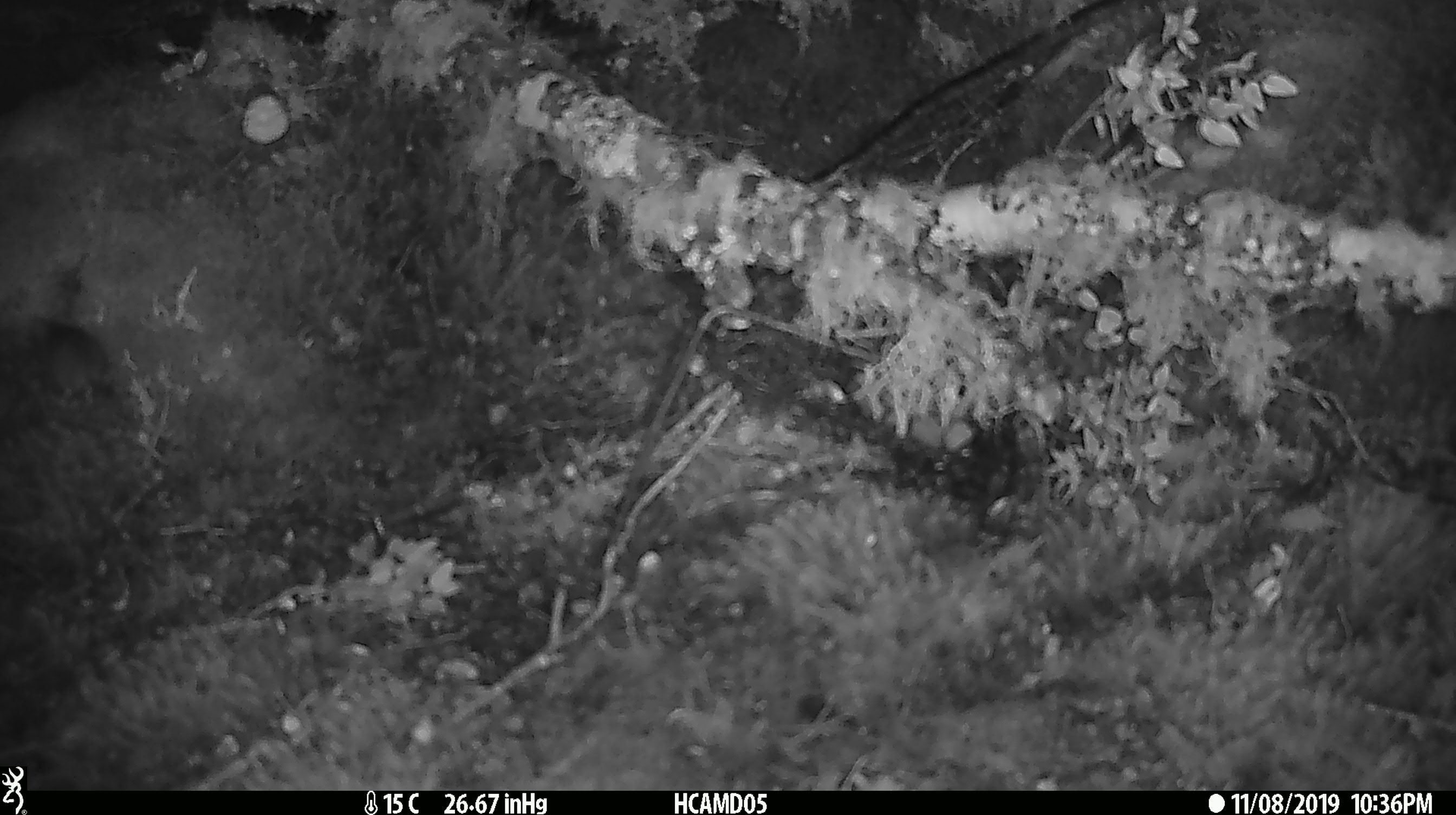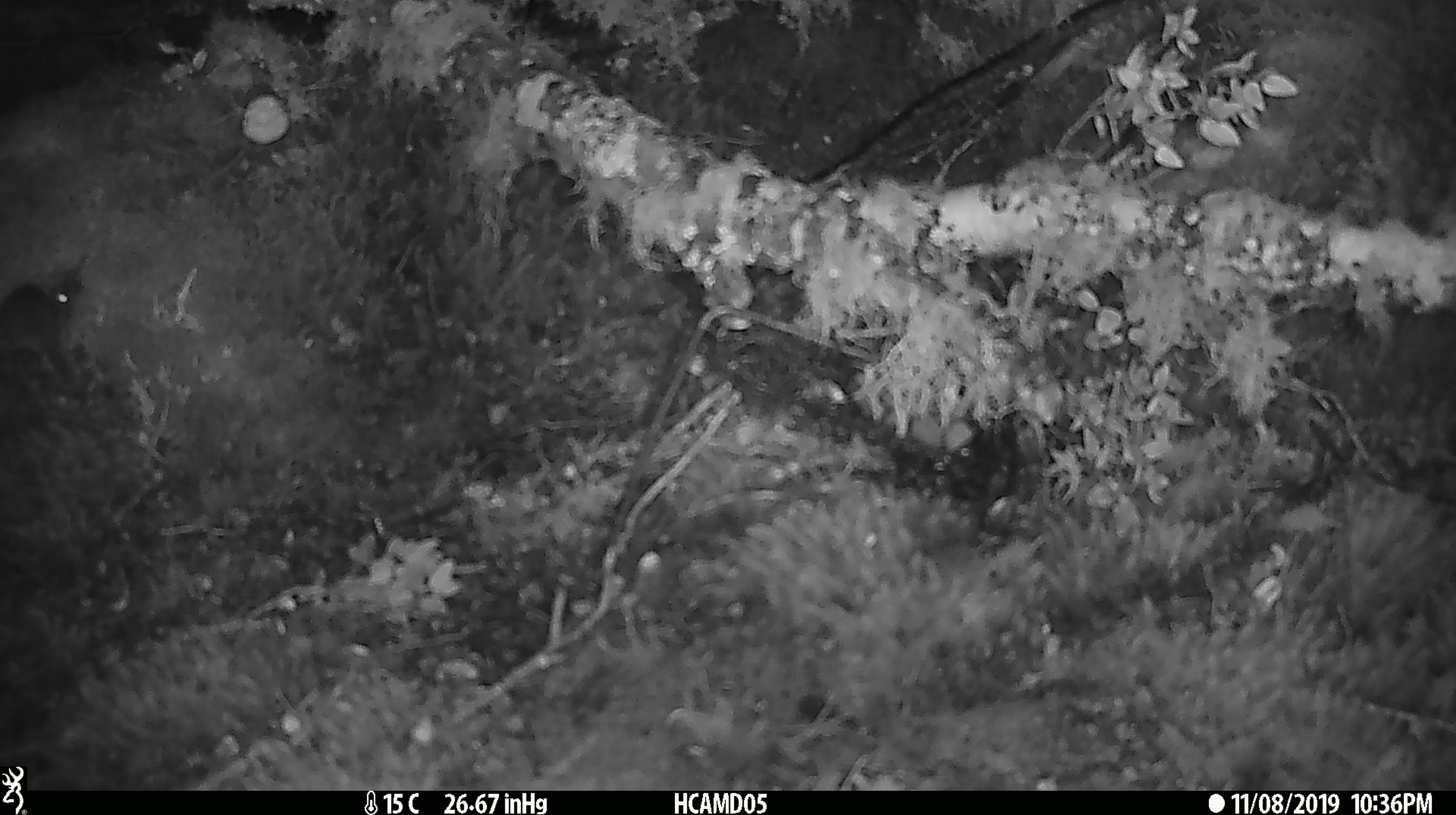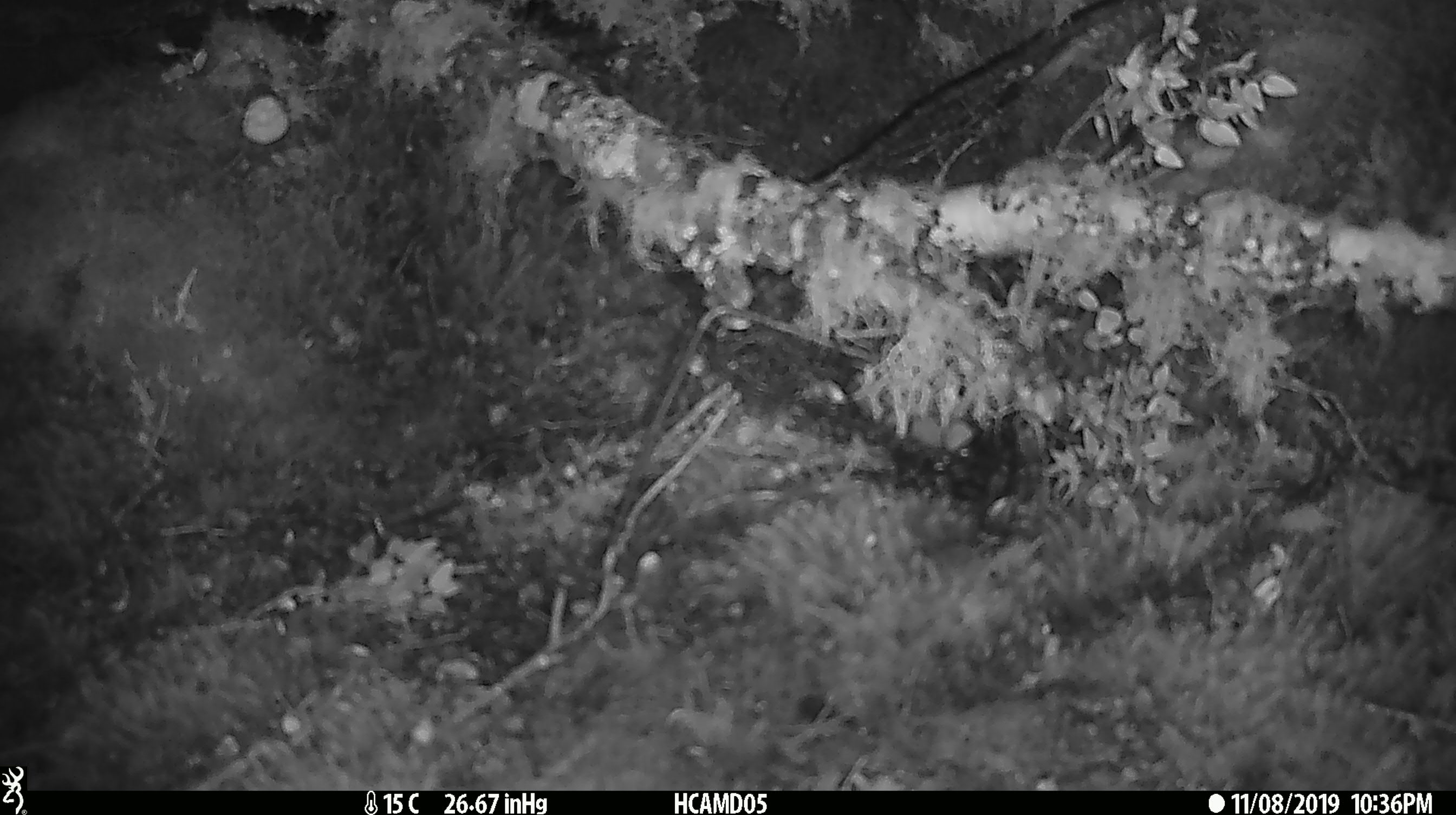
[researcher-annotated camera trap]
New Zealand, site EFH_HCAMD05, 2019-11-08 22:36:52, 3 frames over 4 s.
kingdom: Animalia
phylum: Chordata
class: Mammalia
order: Rodentia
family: Muridae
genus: Mus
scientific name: Mus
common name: mouse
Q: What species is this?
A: Mouse (Mus).